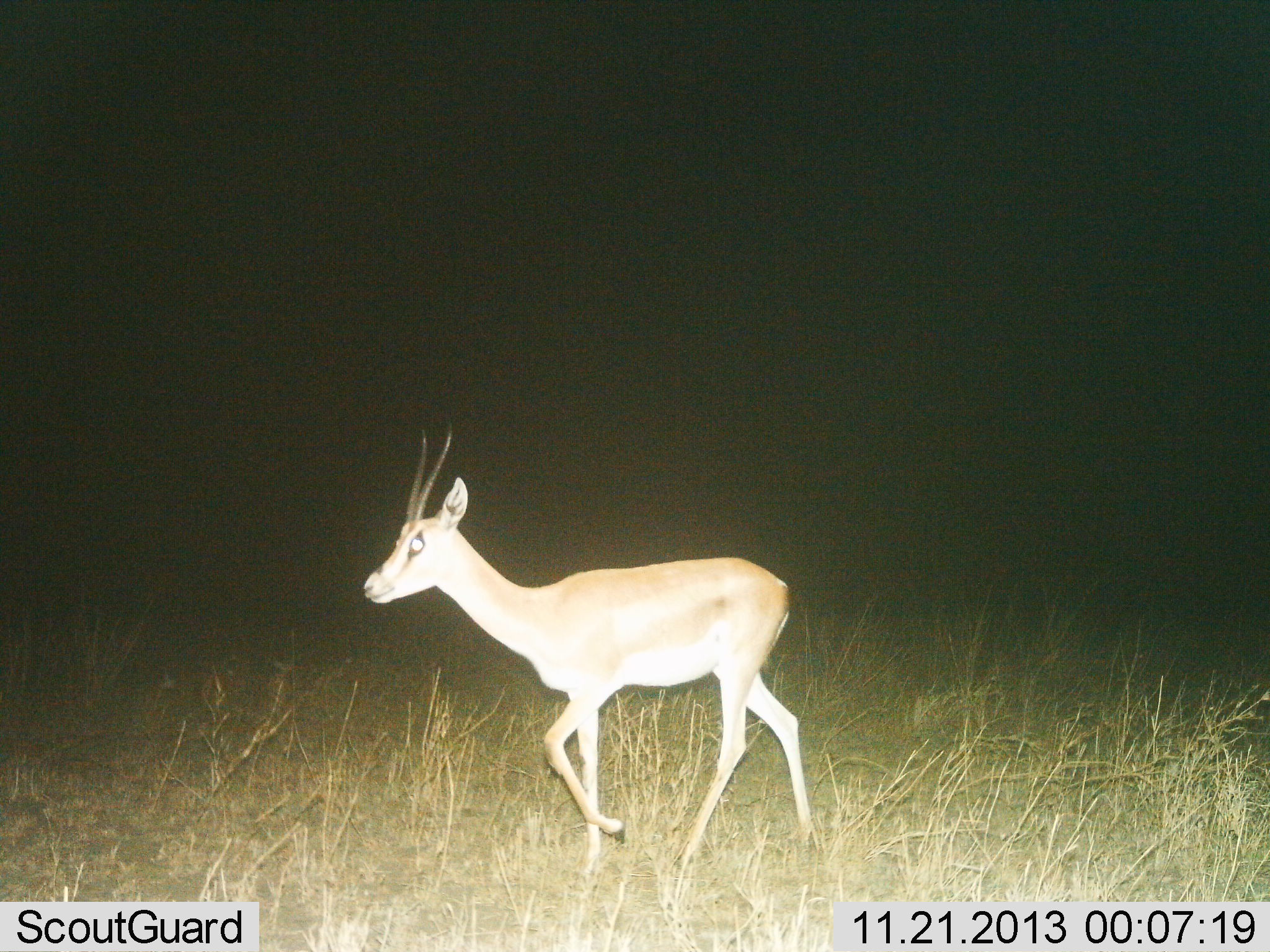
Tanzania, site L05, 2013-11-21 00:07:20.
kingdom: Animalia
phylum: Chordata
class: Mammalia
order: Artiodactyla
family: Bovidae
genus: Nanger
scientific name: Nanger granti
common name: grant's gazelle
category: gazellegrants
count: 1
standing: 10%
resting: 0%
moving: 90%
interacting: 0%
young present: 0%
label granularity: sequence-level